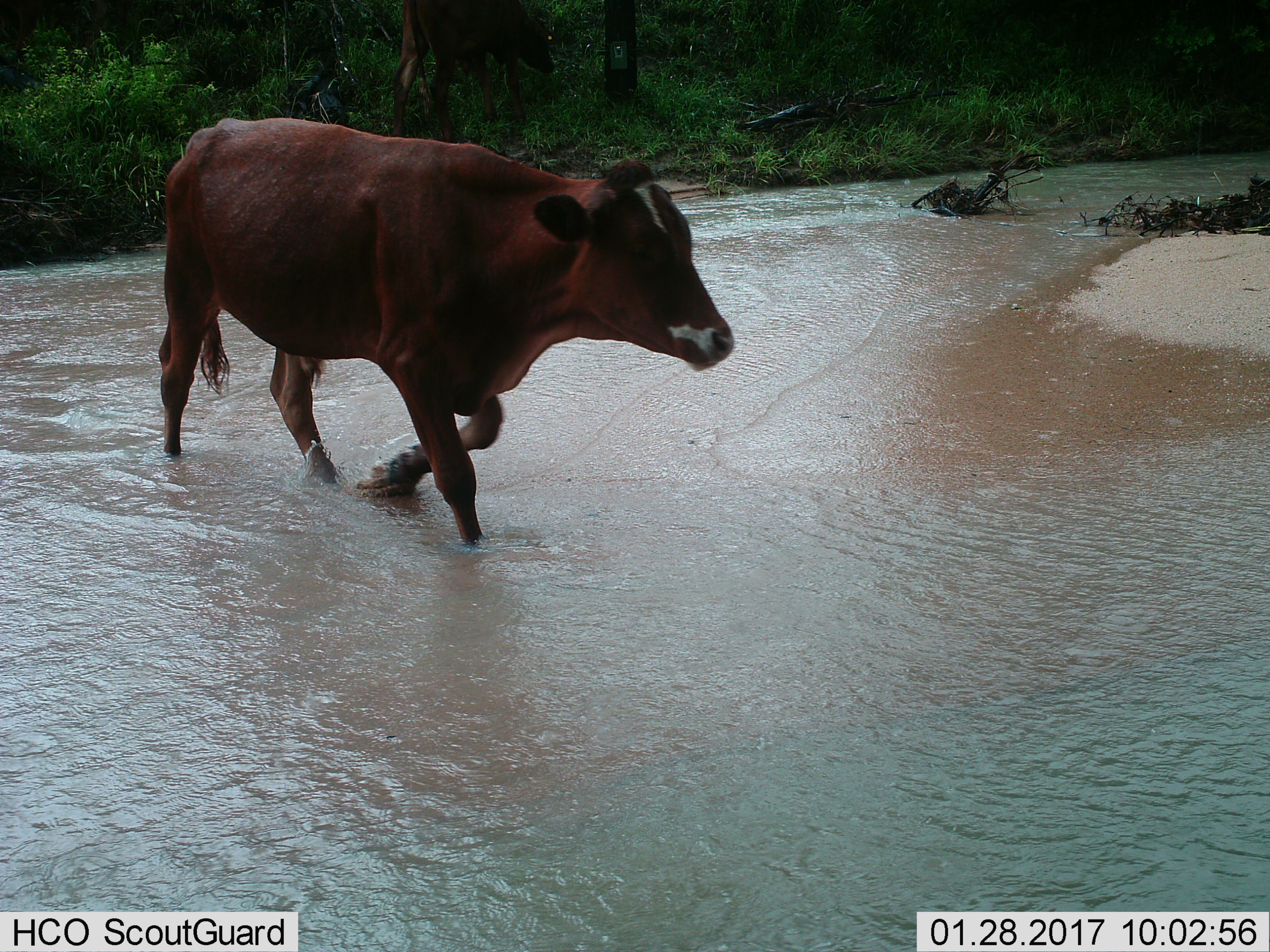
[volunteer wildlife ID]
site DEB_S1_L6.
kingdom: Animalia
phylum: Chordata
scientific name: Vertebrata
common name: domestic animal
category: domesticanimal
Domesticanimal (domestic animal) (Vertebrata), count 2. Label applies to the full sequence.